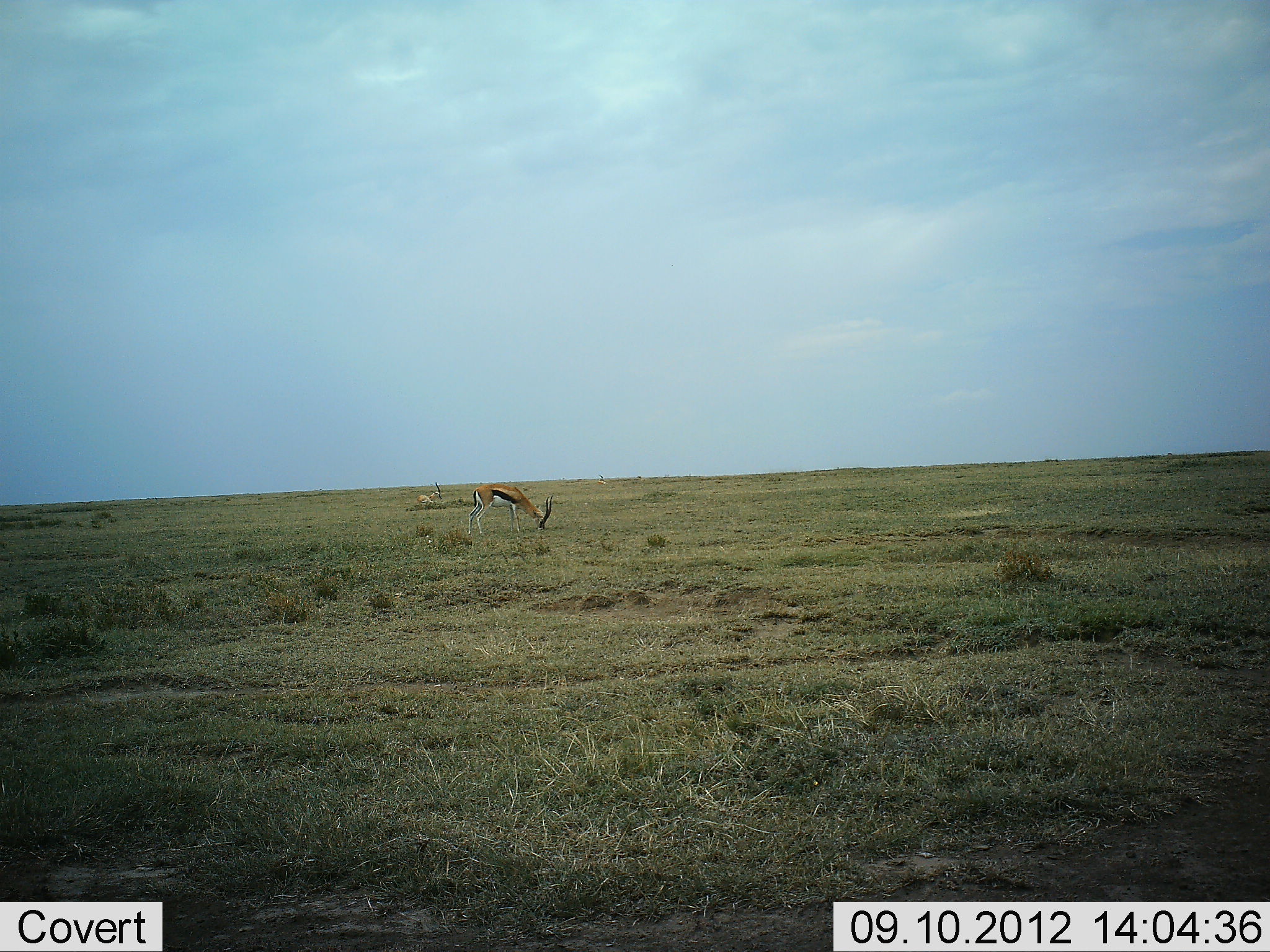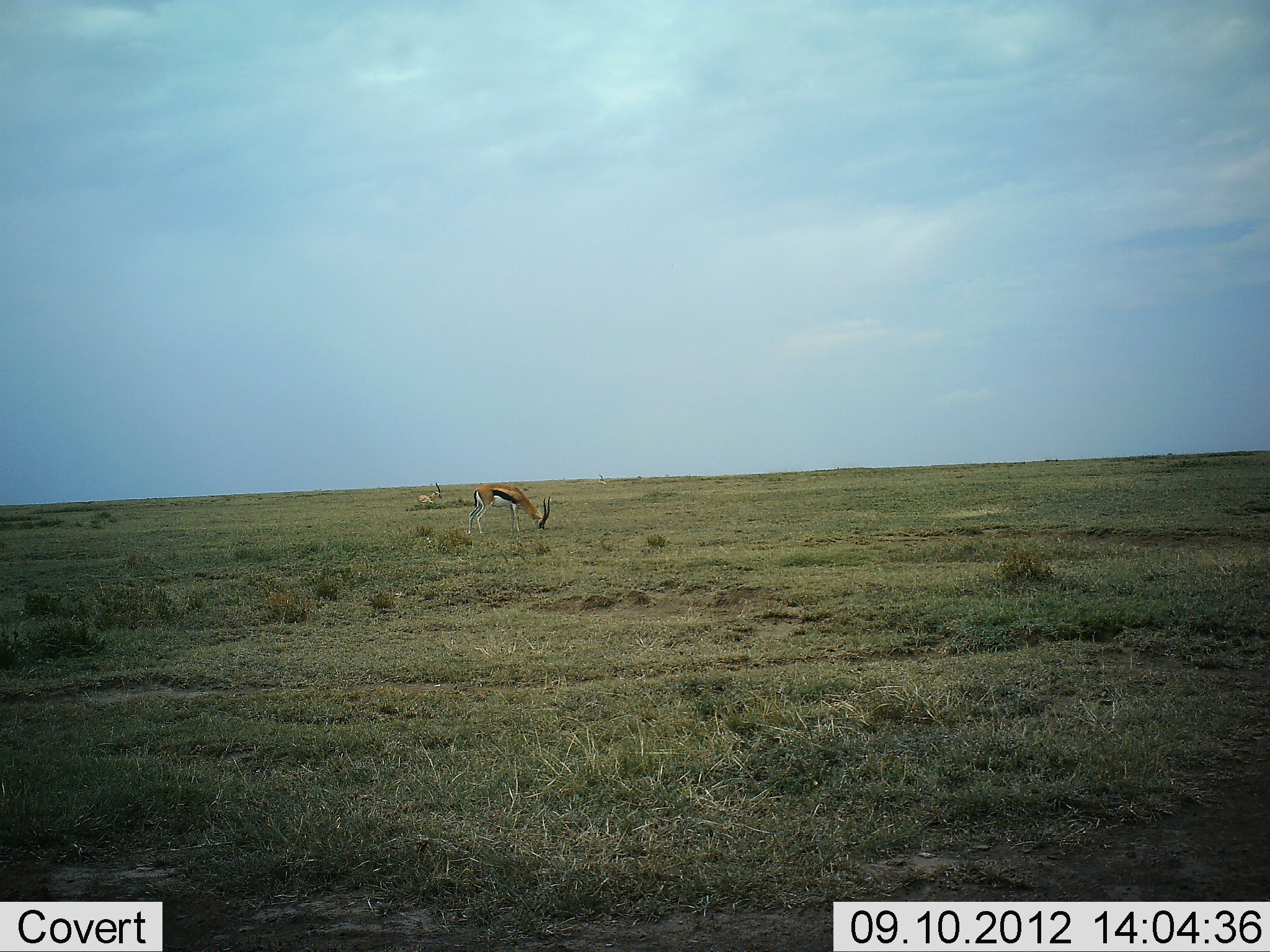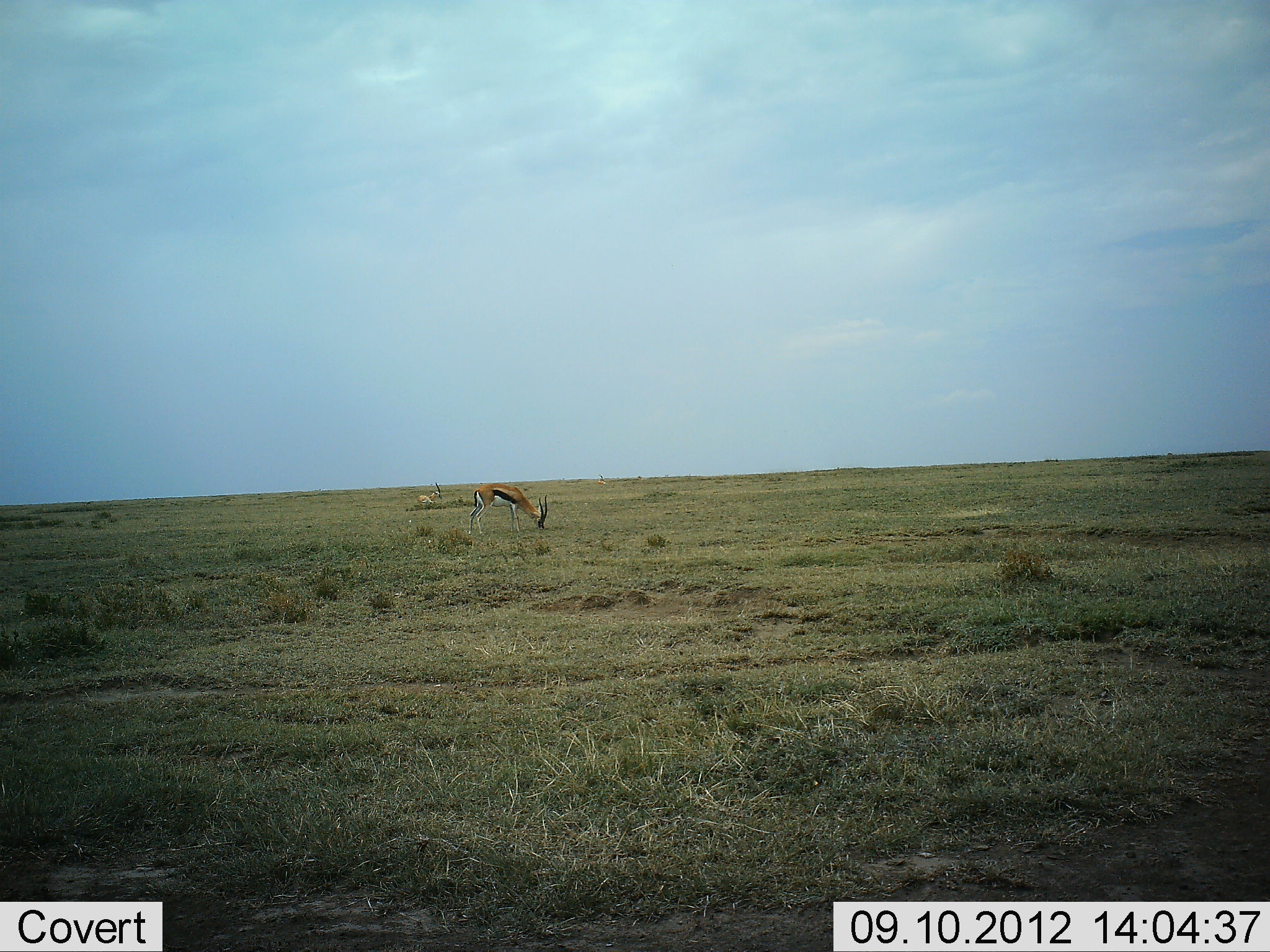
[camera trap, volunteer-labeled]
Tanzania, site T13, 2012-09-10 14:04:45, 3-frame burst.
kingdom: Animalia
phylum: Chordata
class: Mammalia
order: Artiodactyla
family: Bovidae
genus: Eudorcas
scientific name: Eudorcas thomsonii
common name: thomson's gazelle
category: gazellethomsons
Gazellethomsons (thomson's gazelle) (Eudorcas thomsonii), count 1. Behavior (volunteer vote fractions): standing 9%, resting 9%, moving 0%, interacting 0%. Young present (vote fraction): 0%. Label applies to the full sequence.